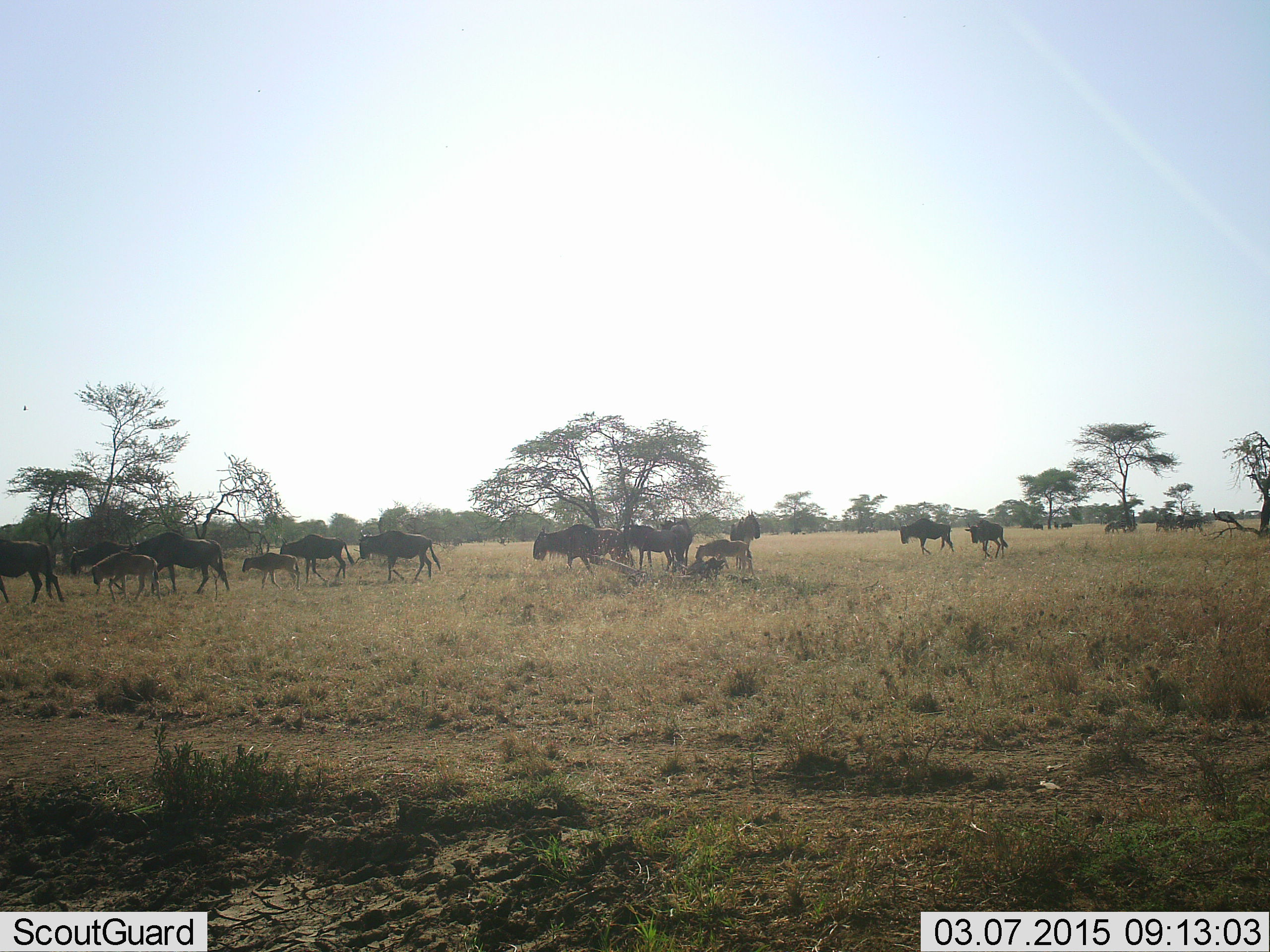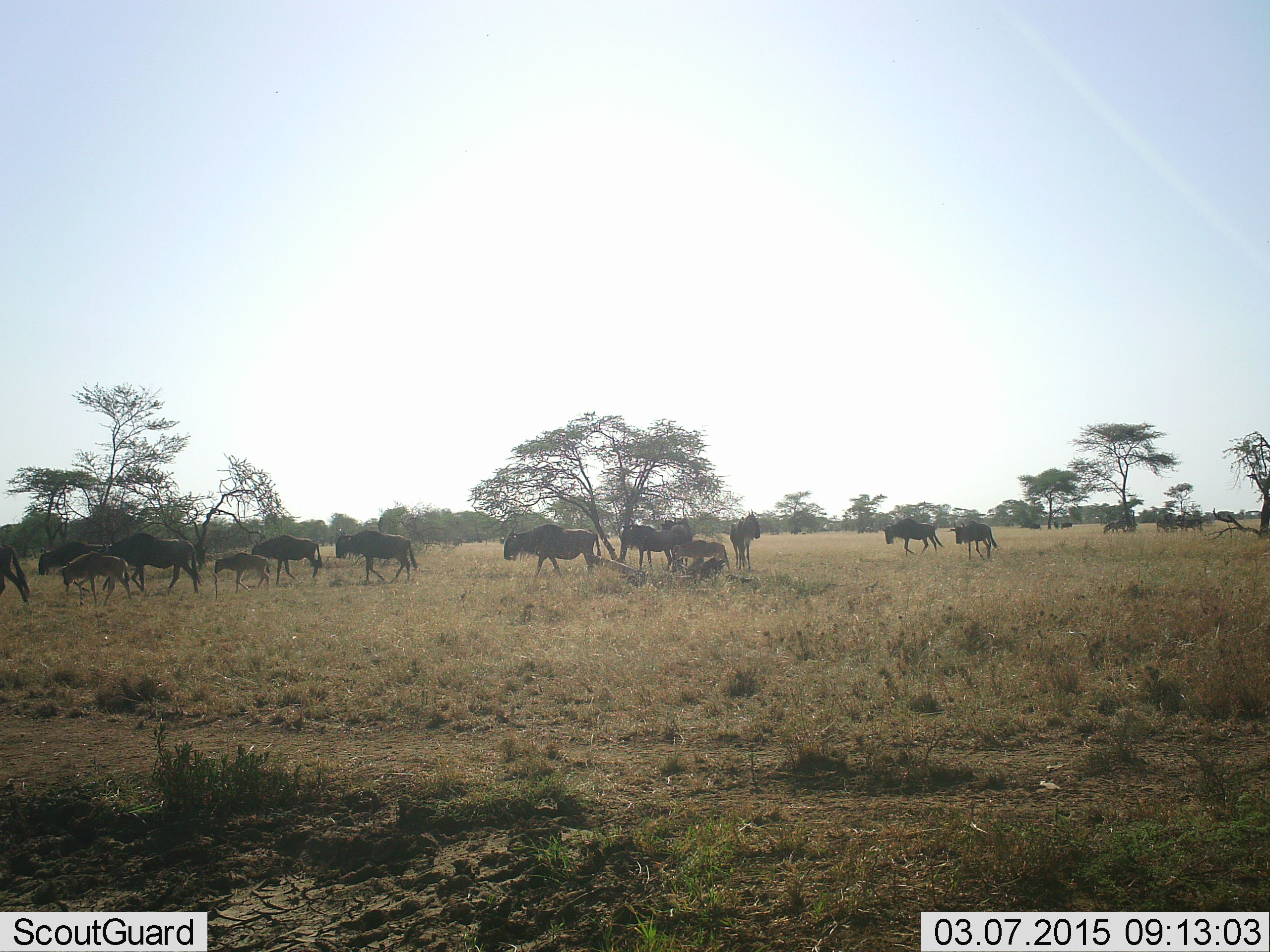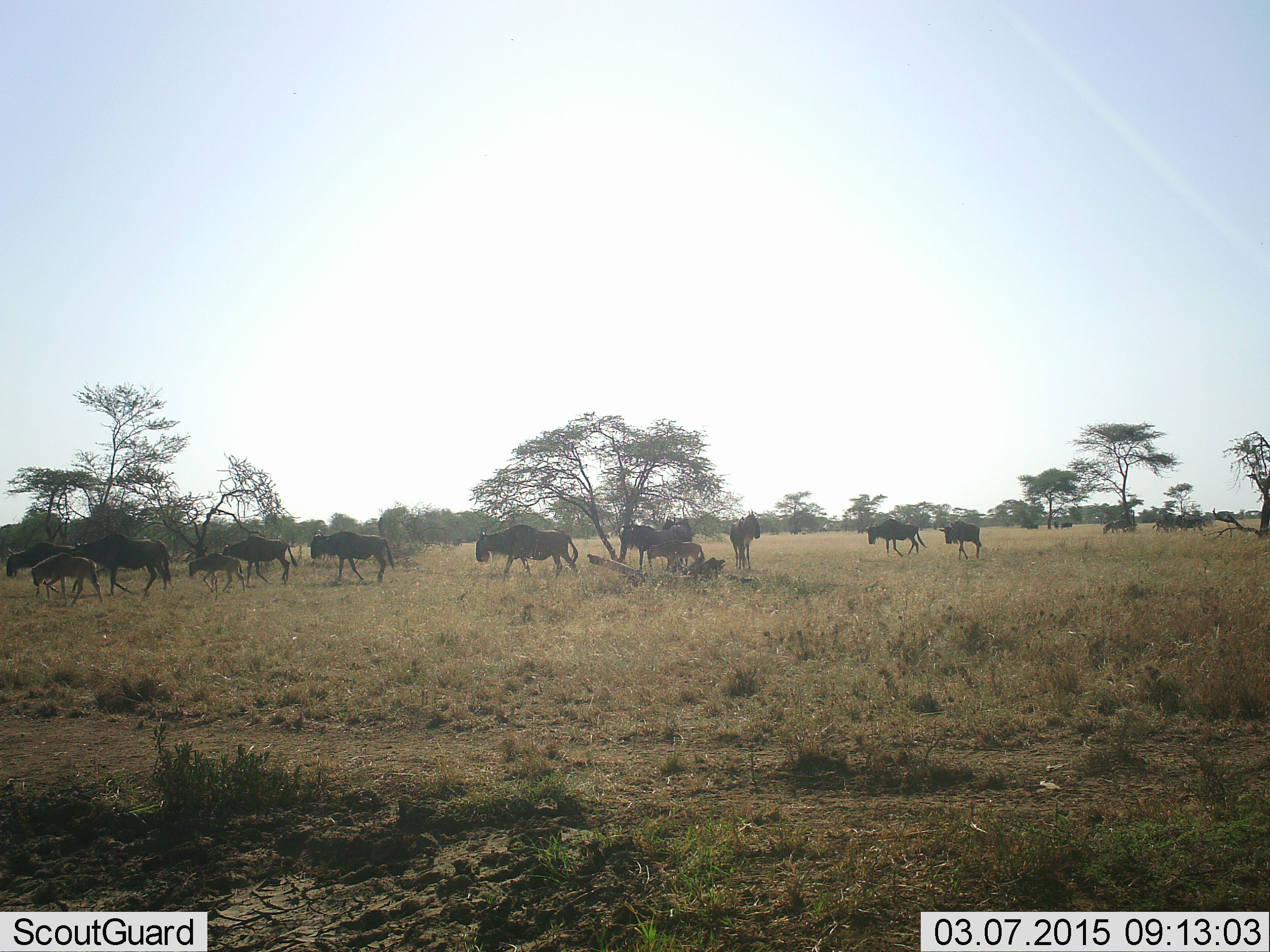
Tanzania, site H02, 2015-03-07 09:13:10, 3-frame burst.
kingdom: Animalia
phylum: Chordata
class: Mammalia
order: Artiodactyla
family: Bovidae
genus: Connochaetes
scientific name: Connochaetes taurinus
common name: blue wildebeest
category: wildebeest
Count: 11-50.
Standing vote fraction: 25%.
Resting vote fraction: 0%.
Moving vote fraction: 100%.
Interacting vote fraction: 0%.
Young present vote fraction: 67%.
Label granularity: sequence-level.